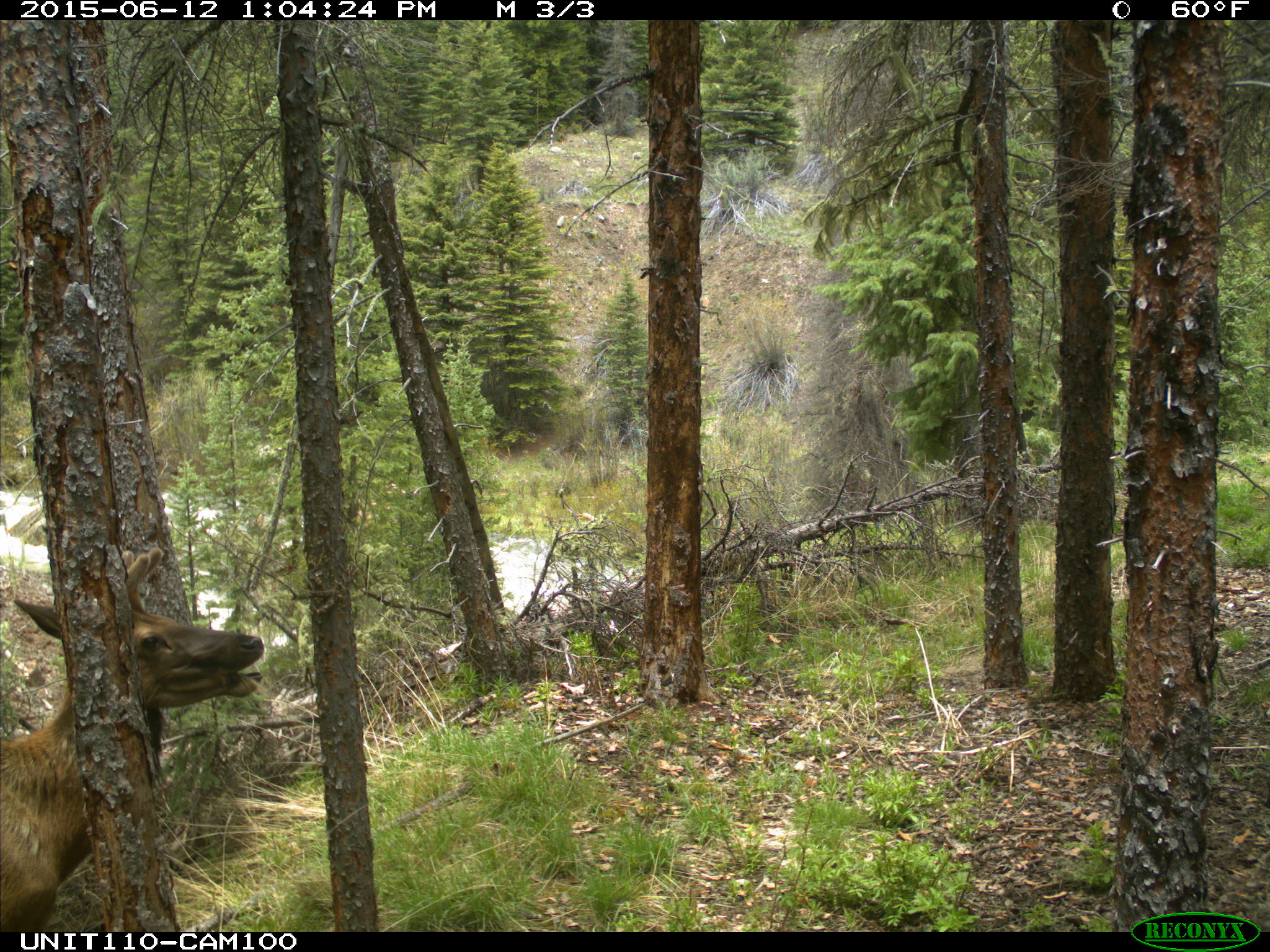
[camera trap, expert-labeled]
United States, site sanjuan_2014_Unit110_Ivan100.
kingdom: Animalia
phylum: Chordata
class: Mammalia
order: Artiodactyla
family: Cervidae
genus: Cervus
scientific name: Cervus elaphus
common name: red deer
Cervus elaphus (red deer).